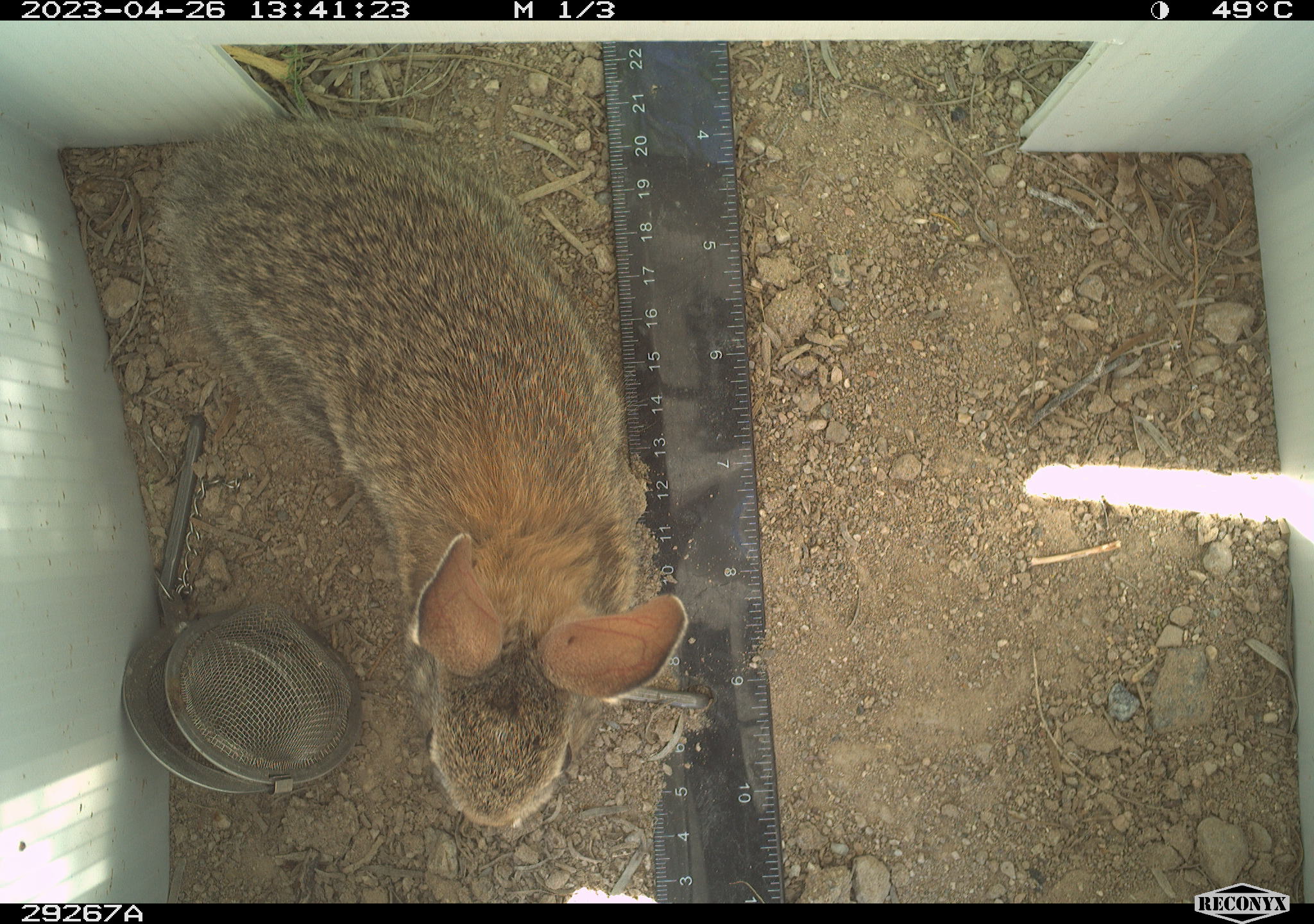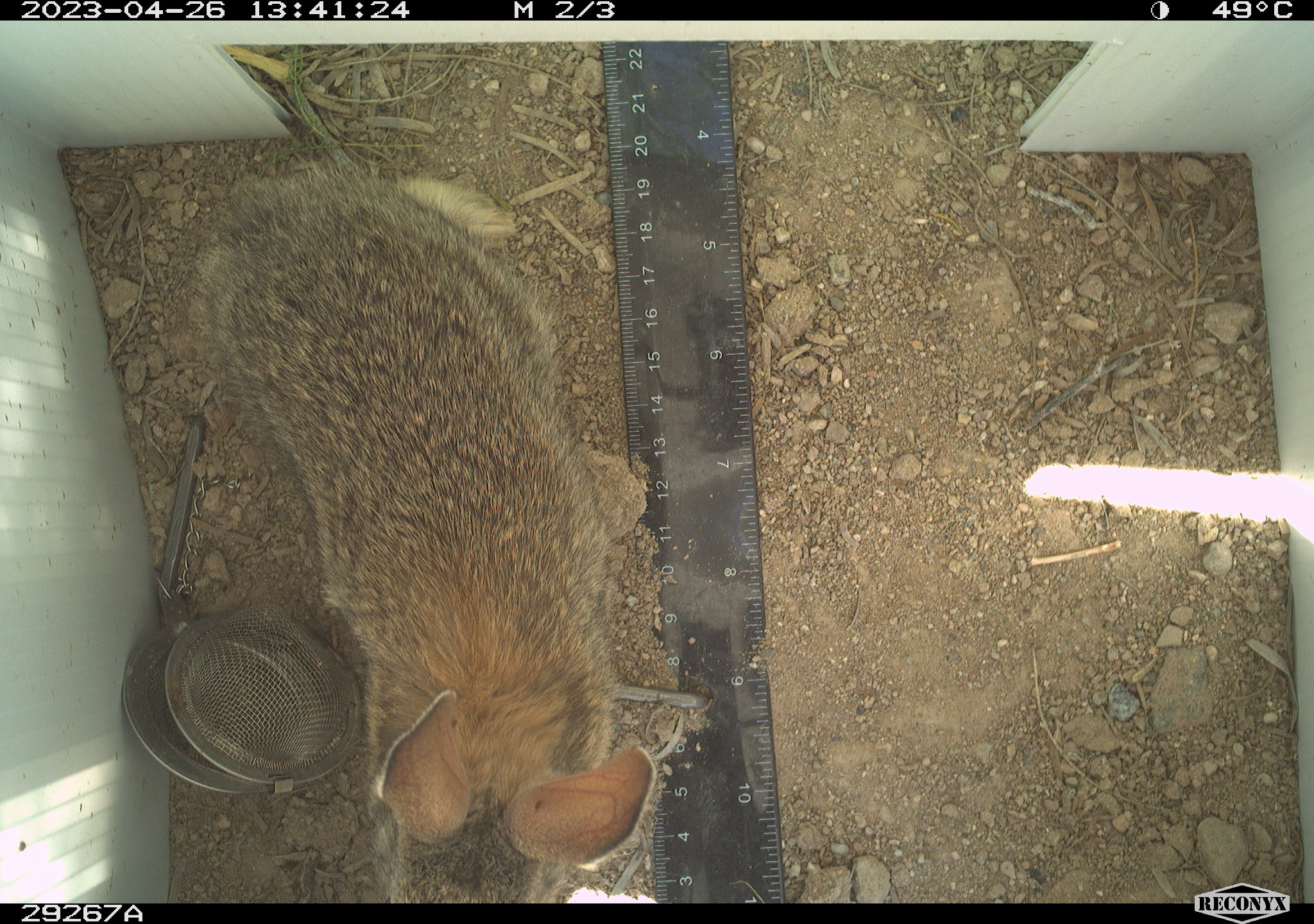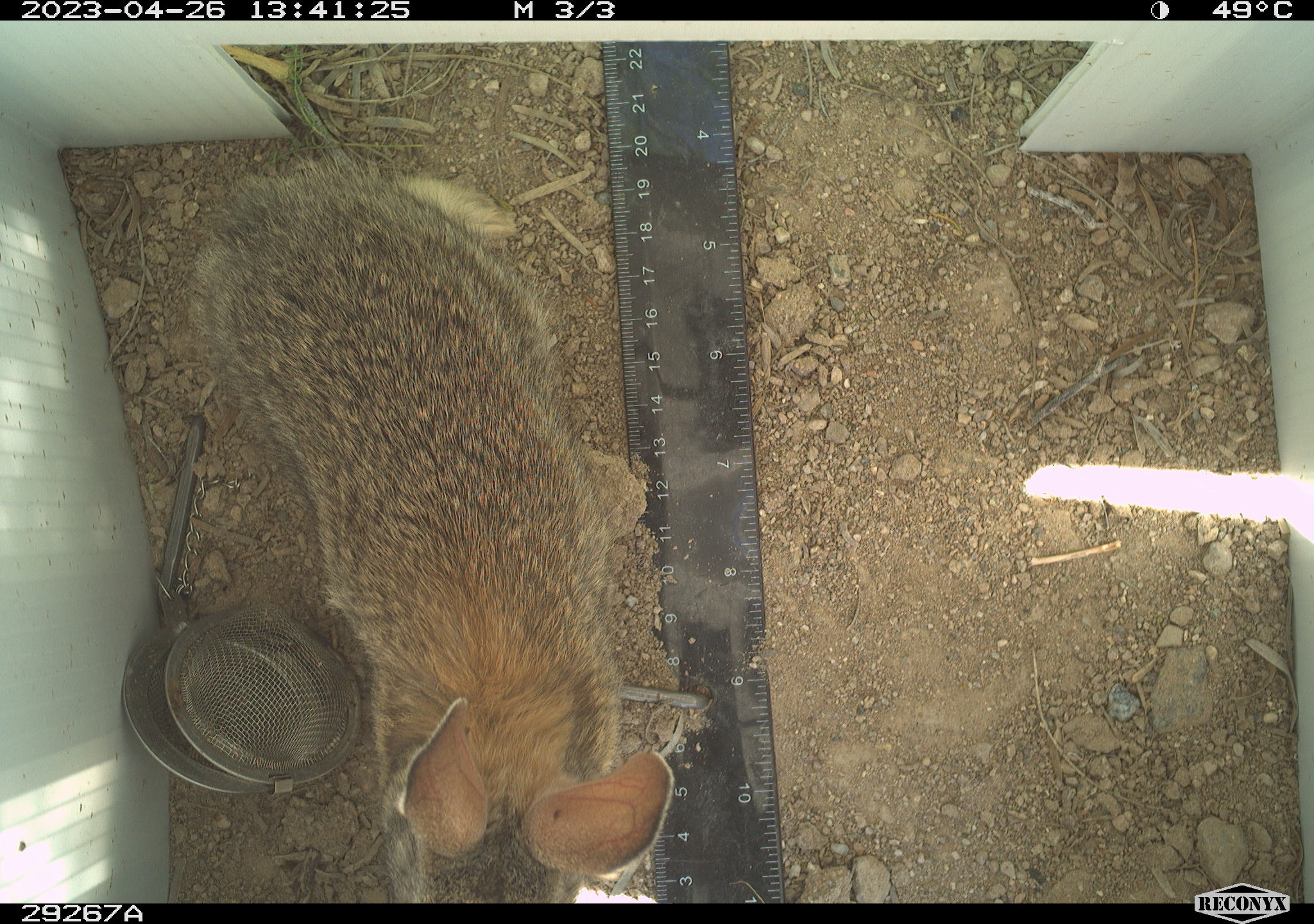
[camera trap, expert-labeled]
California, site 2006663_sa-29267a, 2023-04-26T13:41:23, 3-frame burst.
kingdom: Animalia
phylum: Chordata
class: Mammalia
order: Lagomorpha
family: Leporidae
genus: Sylvilagus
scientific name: Sylvilagus audubonii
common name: desert cottontail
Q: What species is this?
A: Desert cottontail (Sylvilagus audubonii).